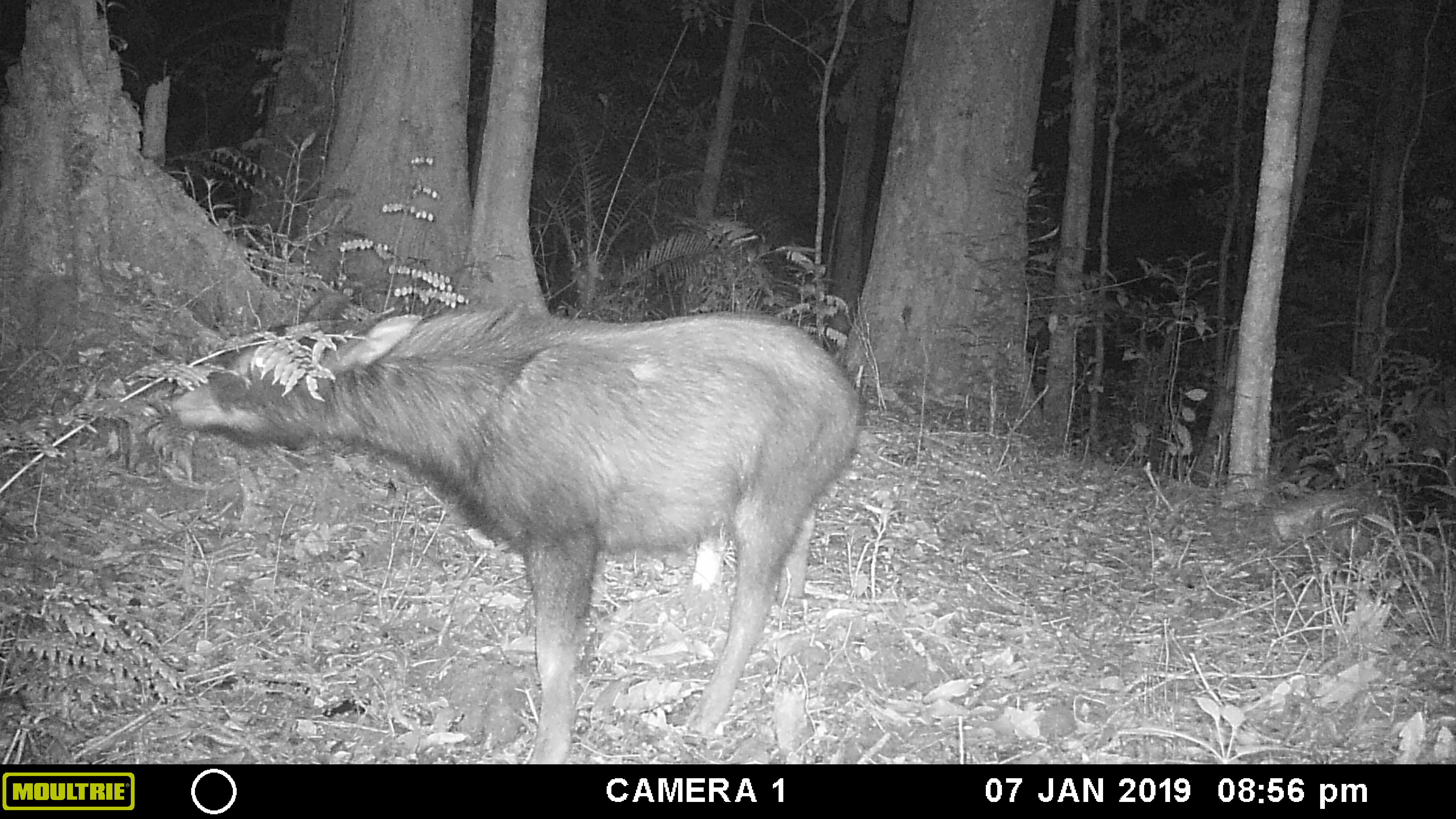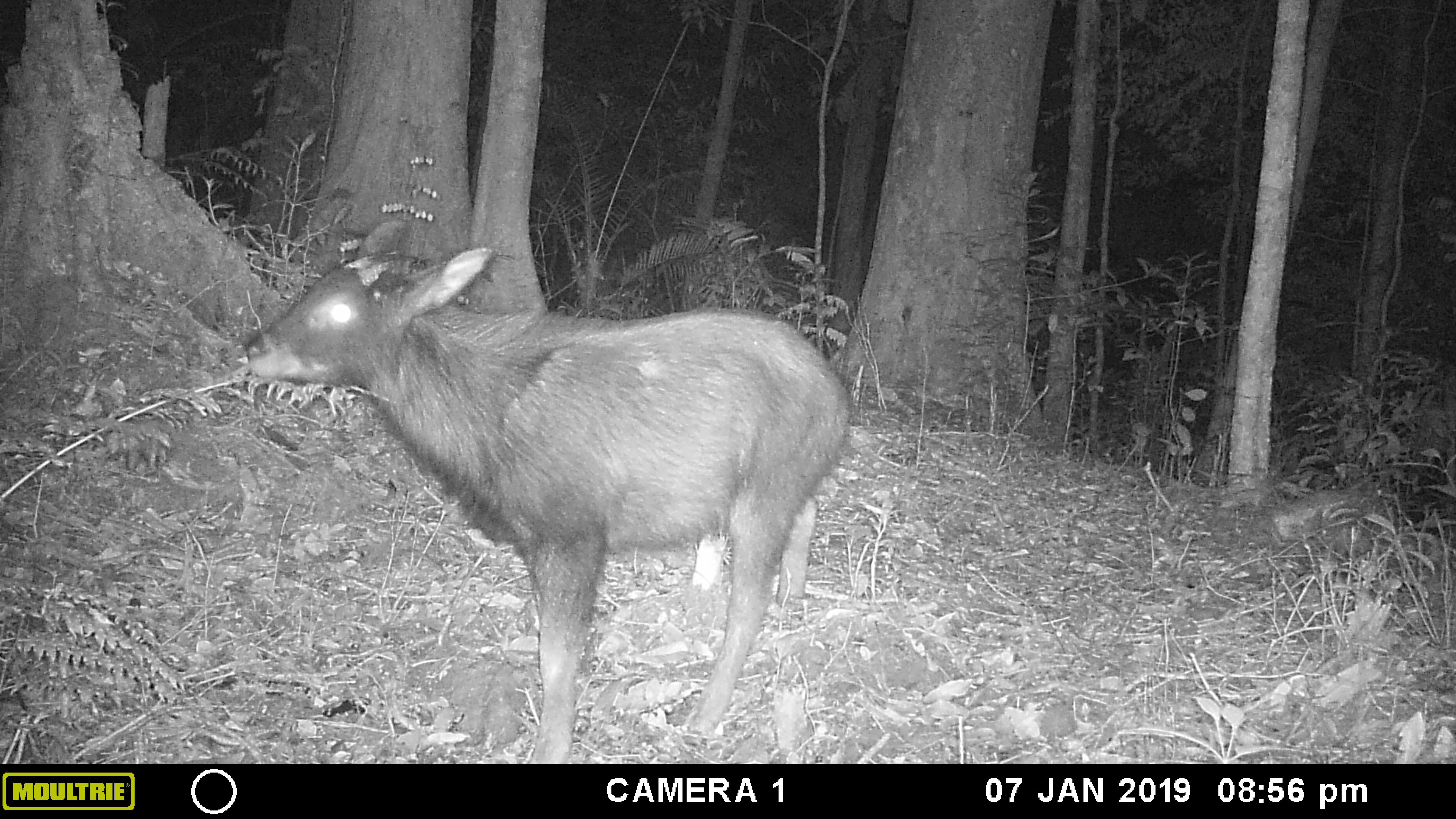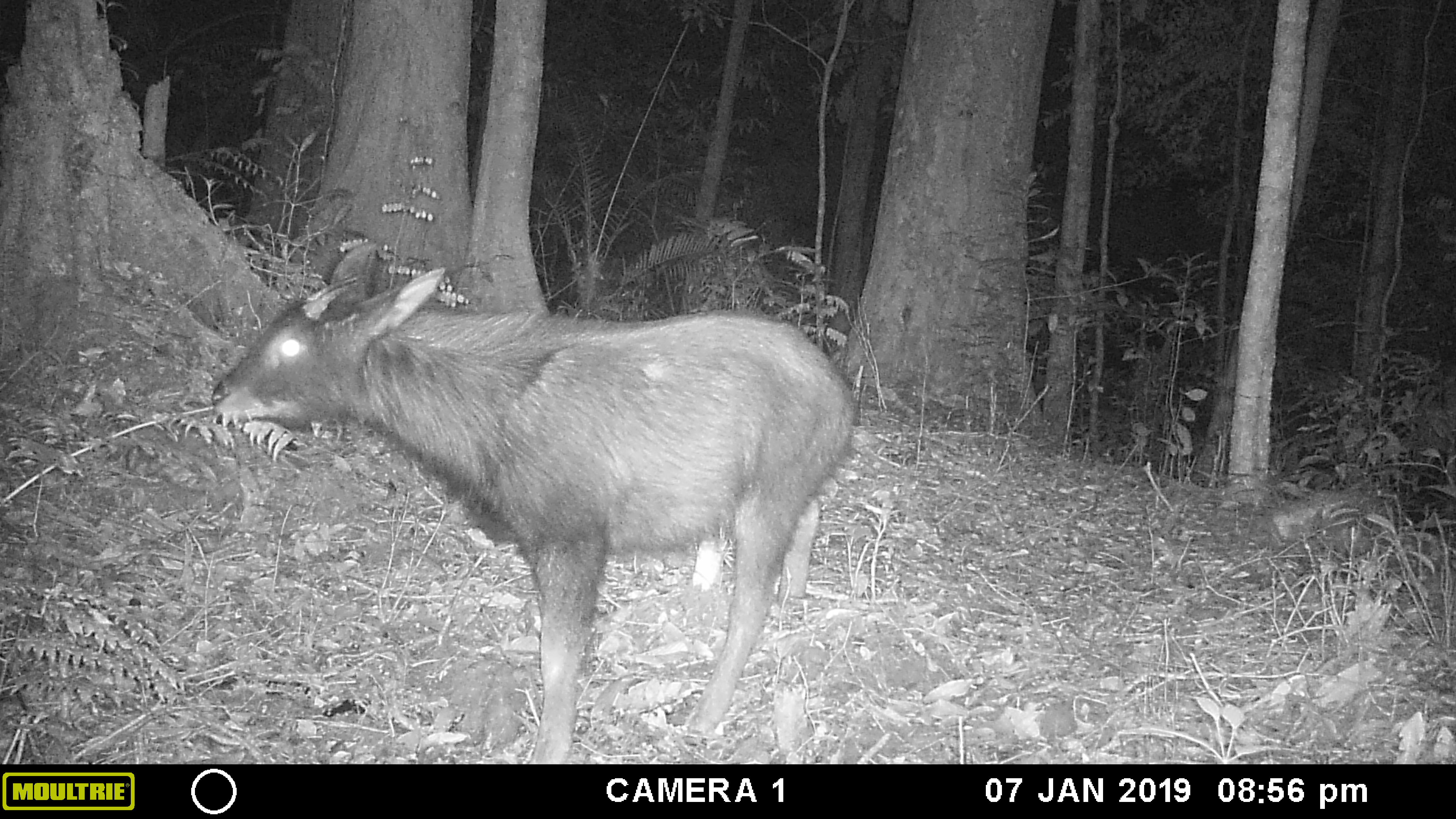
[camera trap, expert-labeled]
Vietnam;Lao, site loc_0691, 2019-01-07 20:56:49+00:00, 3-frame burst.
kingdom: Animalia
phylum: Chordata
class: Mammalia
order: Artiodactyla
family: Bovidae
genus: Capricornis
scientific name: Capricornis sumatraensis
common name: chinese serow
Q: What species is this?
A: Chinese serow (Capricornis sumatraensis).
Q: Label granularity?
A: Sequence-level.